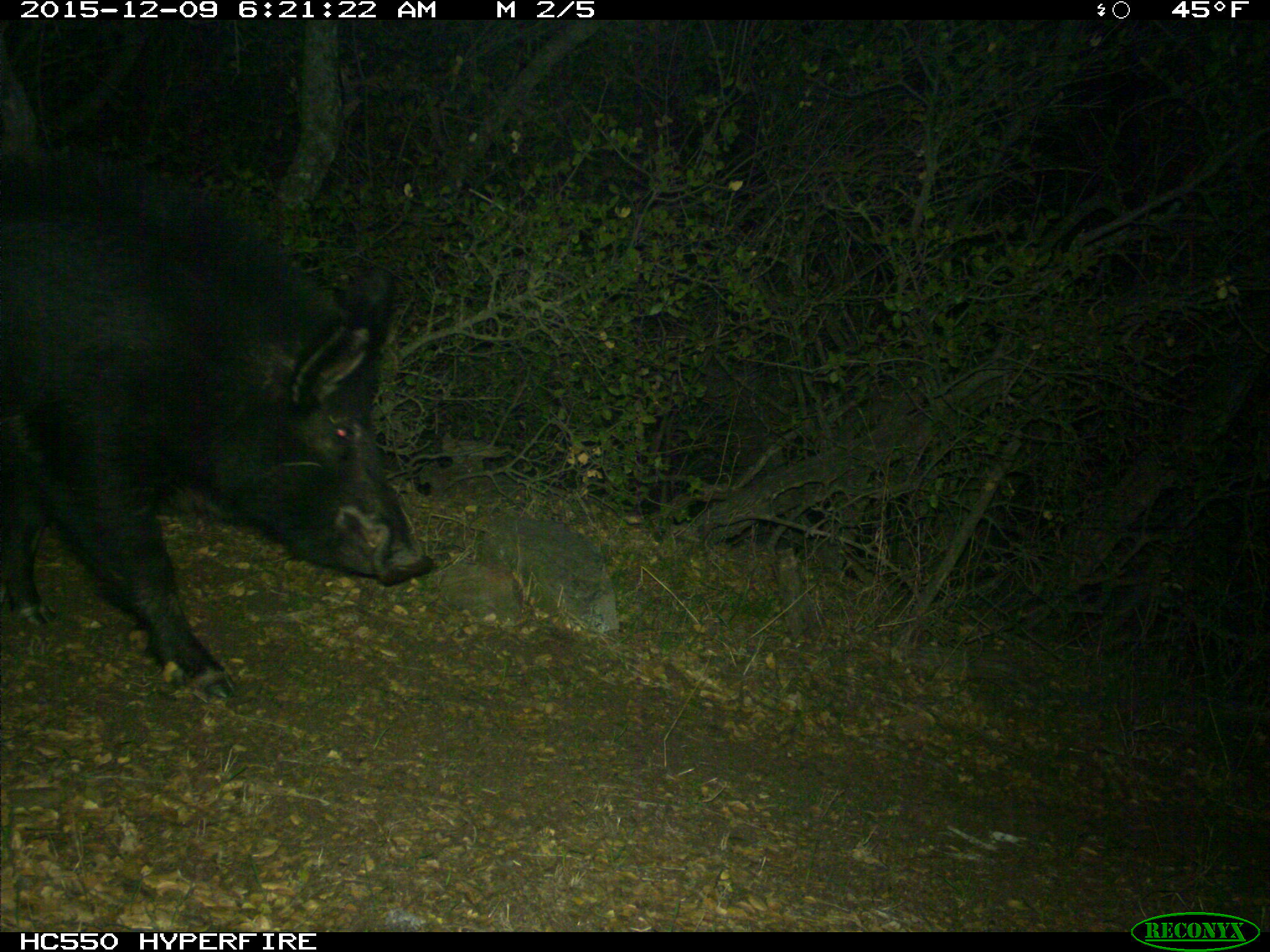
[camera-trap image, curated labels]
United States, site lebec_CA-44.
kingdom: Animalia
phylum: Chordata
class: Mammalia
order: Artiodactyla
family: Suidae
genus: Sus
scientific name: Sus scrofa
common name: wild boar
Sus scrofa (wild boar).